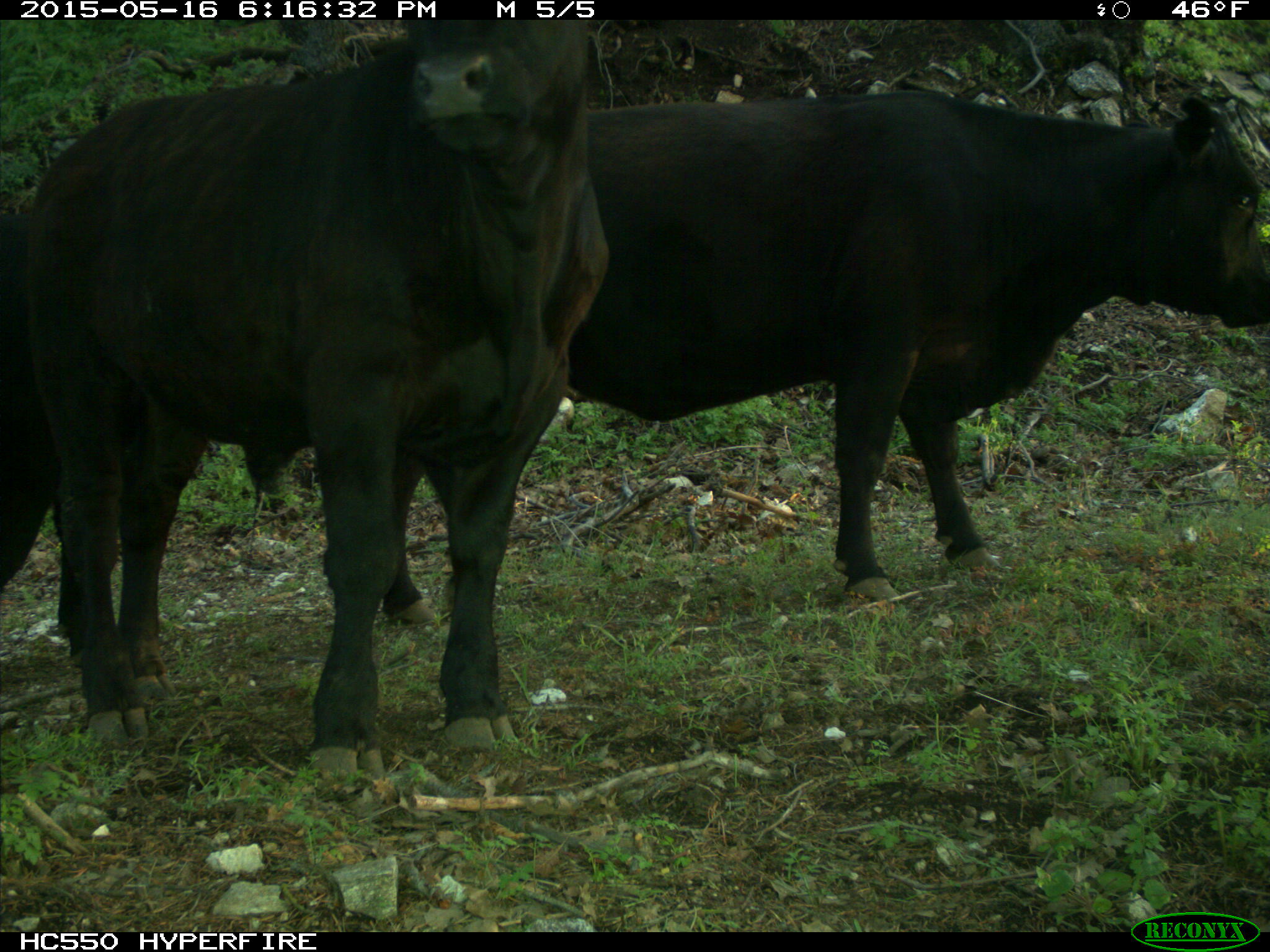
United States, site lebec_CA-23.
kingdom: Animalia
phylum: Chordata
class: Mammalia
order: Artiodactyla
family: Bovidae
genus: Bos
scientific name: Bos taurus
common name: domestic cow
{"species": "Bos taurus (domestic cow)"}